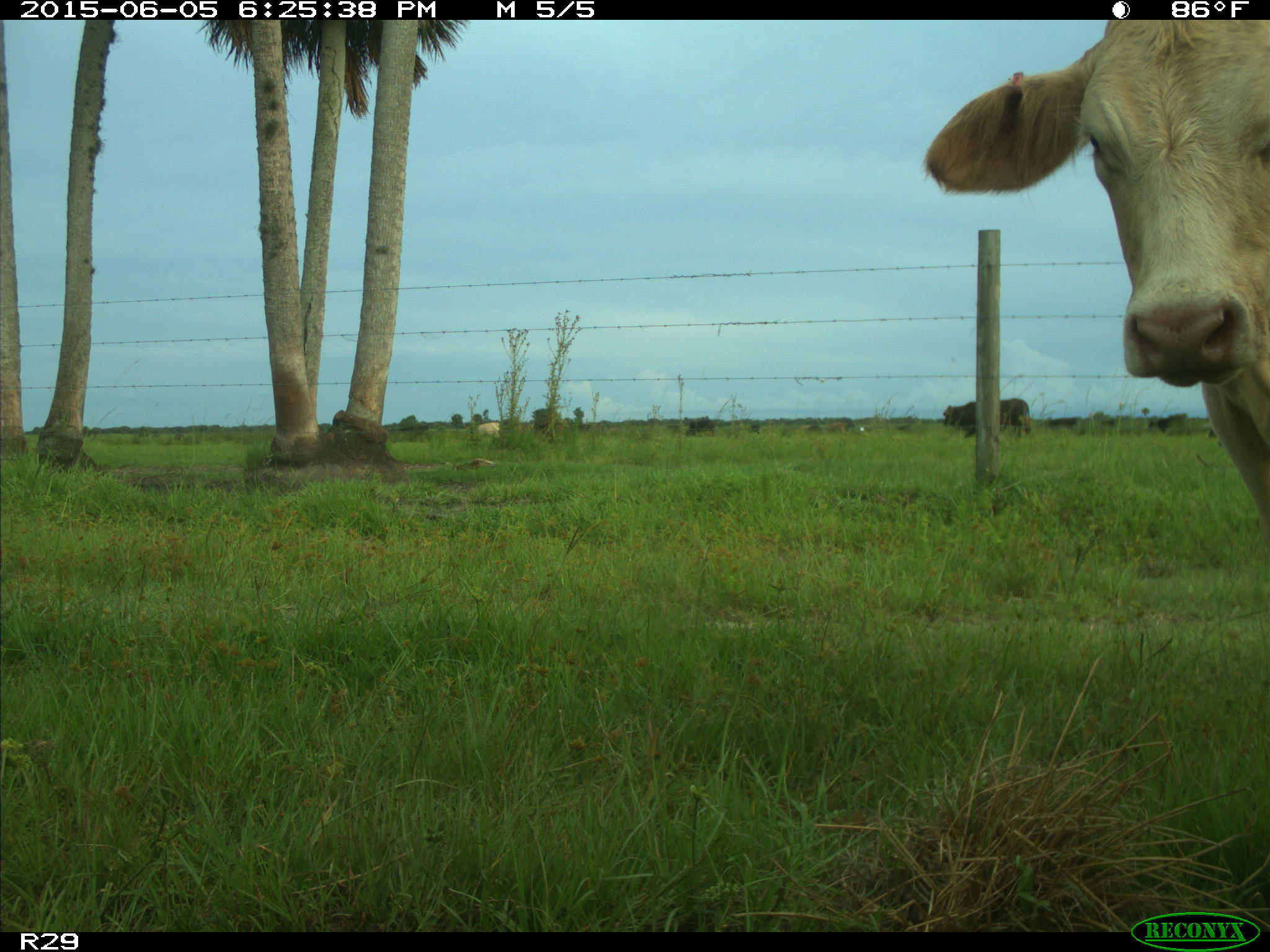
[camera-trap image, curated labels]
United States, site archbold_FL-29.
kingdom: Animalia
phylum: Chordata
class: Mammalia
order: Artiodactyla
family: Bovidae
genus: Bos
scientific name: Bos taurus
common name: domestic cow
Bos taurus (domestic cow).